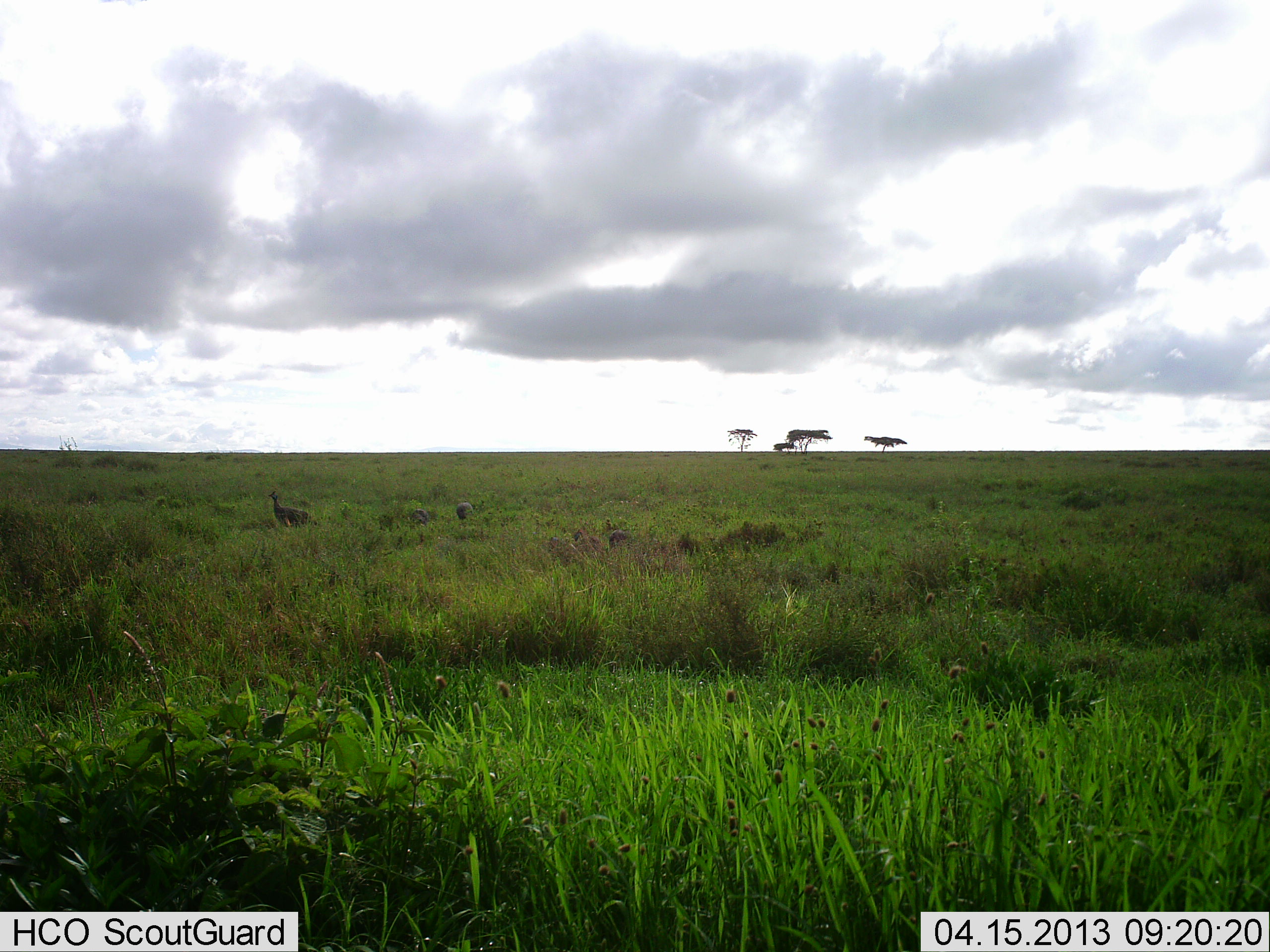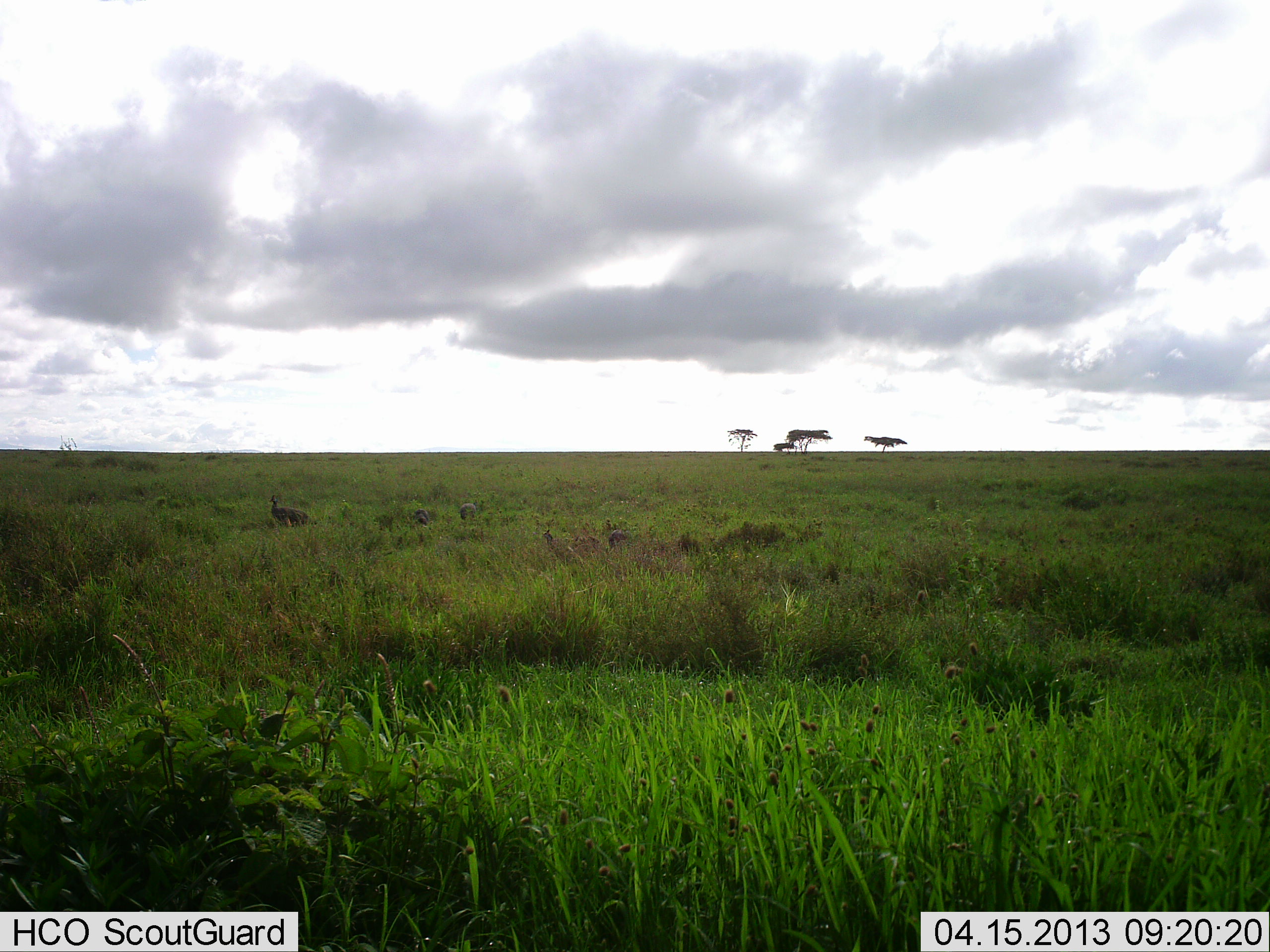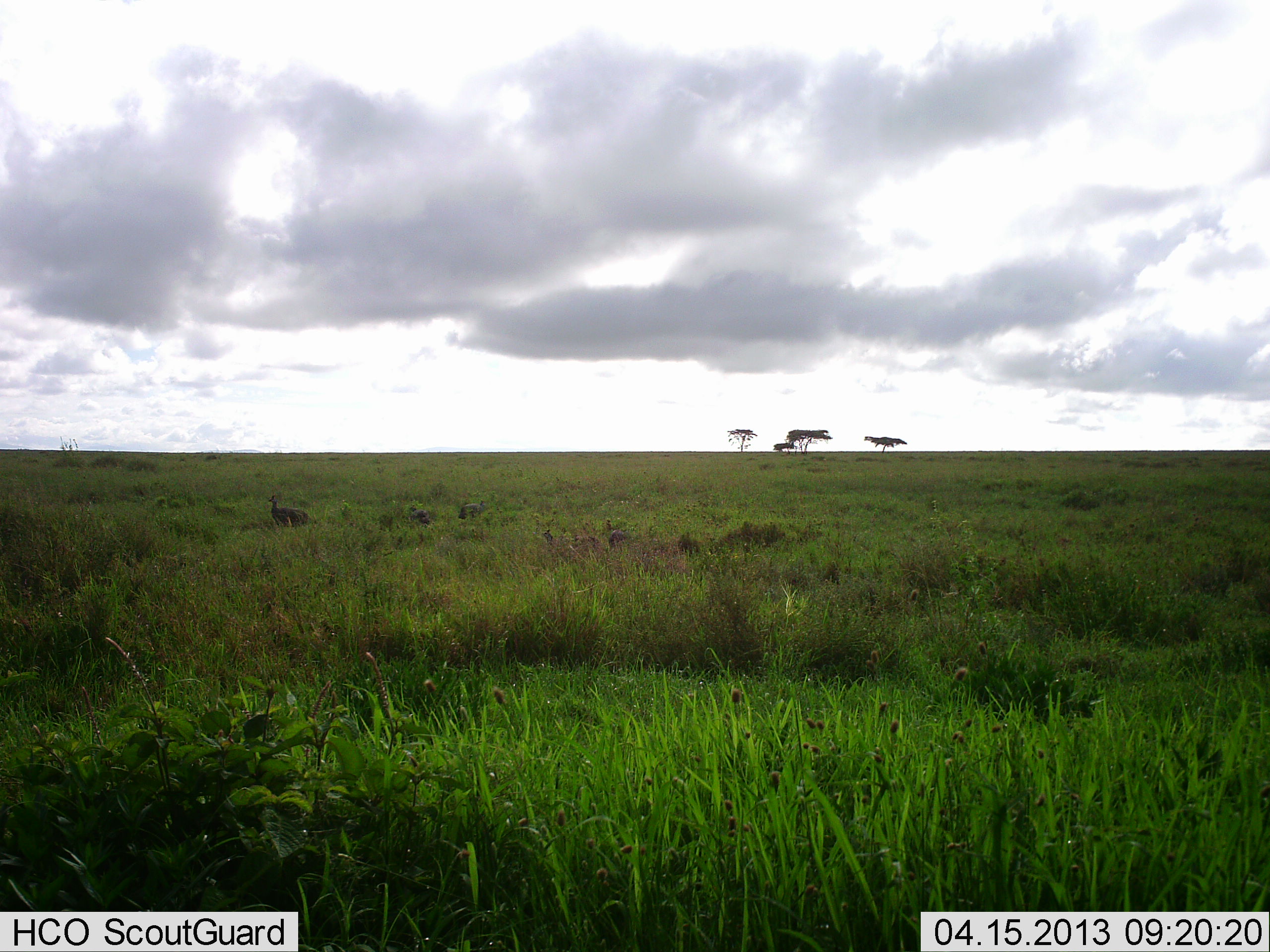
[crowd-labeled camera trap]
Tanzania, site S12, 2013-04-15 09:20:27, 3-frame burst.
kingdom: Animalia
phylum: Chordata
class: Aves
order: Galliformes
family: Numididae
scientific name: Numididae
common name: guinea fowl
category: guineafowl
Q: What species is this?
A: Guineafowl (guinea fowl) (Numididae).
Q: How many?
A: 5.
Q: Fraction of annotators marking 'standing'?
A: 62%.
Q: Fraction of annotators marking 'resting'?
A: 0%.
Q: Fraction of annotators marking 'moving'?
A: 19%.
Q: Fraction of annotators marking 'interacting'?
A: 0%.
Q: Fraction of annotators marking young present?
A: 0%.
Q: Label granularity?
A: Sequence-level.